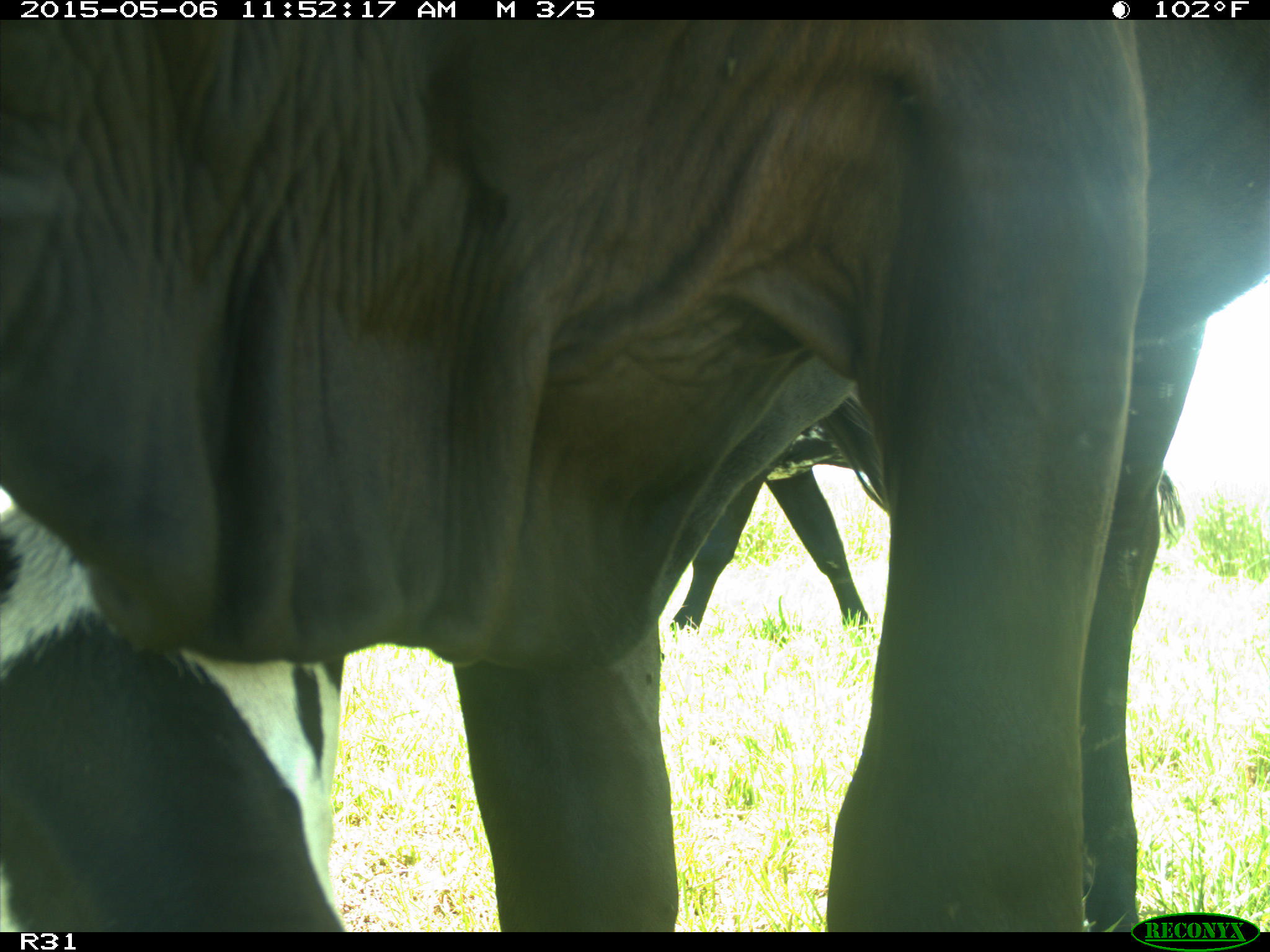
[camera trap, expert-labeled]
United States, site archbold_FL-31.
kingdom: Animalia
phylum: Chordata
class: Mammalia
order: Artiodactyla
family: Bovidae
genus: Bos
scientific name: Bos taurus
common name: domestic cow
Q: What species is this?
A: Bos taurus (domestic cow).